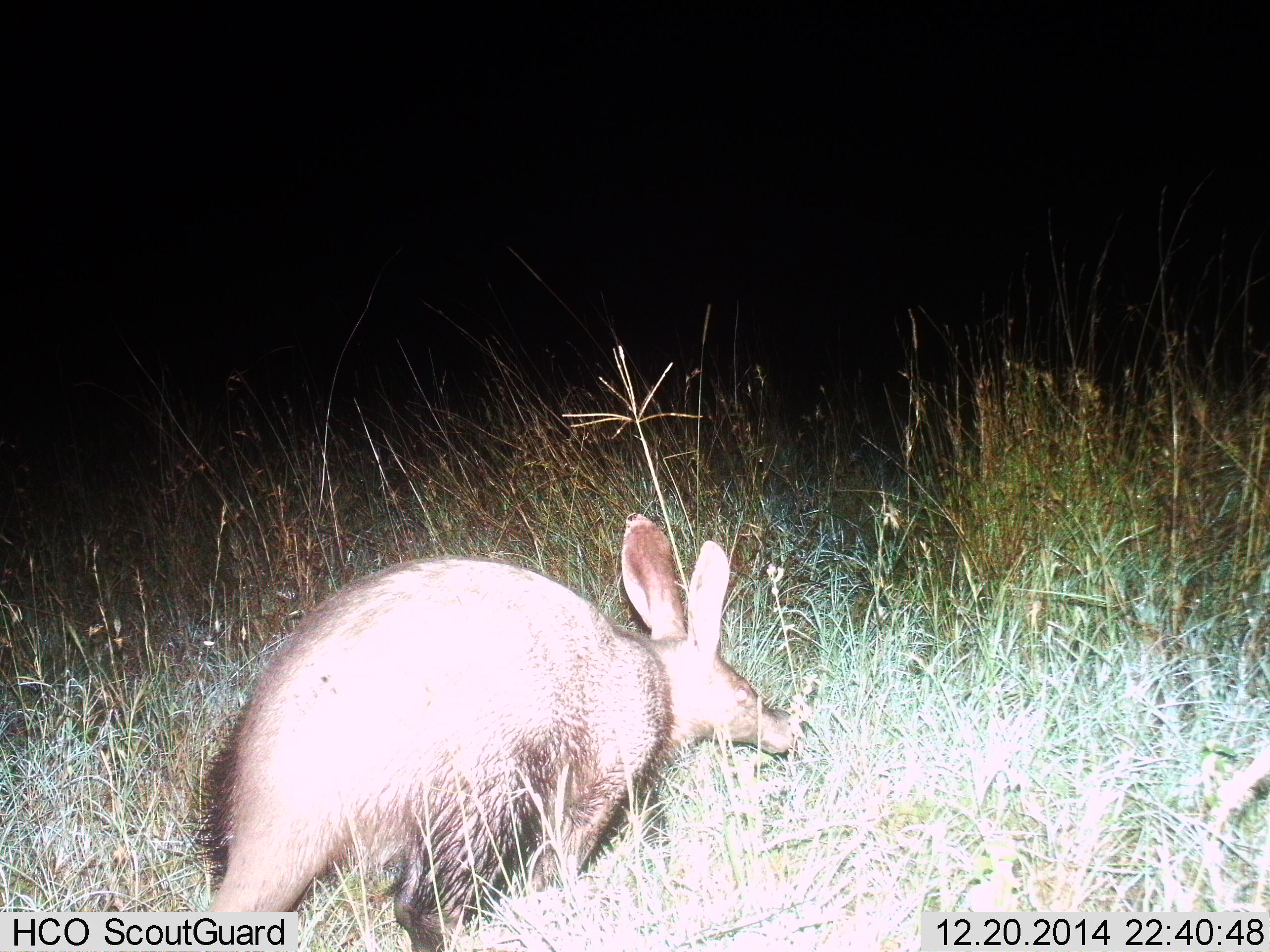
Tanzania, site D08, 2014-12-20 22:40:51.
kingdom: Animalia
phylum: Chordata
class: Mammalia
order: Tubulidentata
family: Orycteropodidae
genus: Orycteropus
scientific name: Orycteropus afer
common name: aardvark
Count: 1.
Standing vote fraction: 60%.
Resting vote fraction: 0%.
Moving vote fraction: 40%.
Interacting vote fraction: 0%.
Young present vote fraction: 0%.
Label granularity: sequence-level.